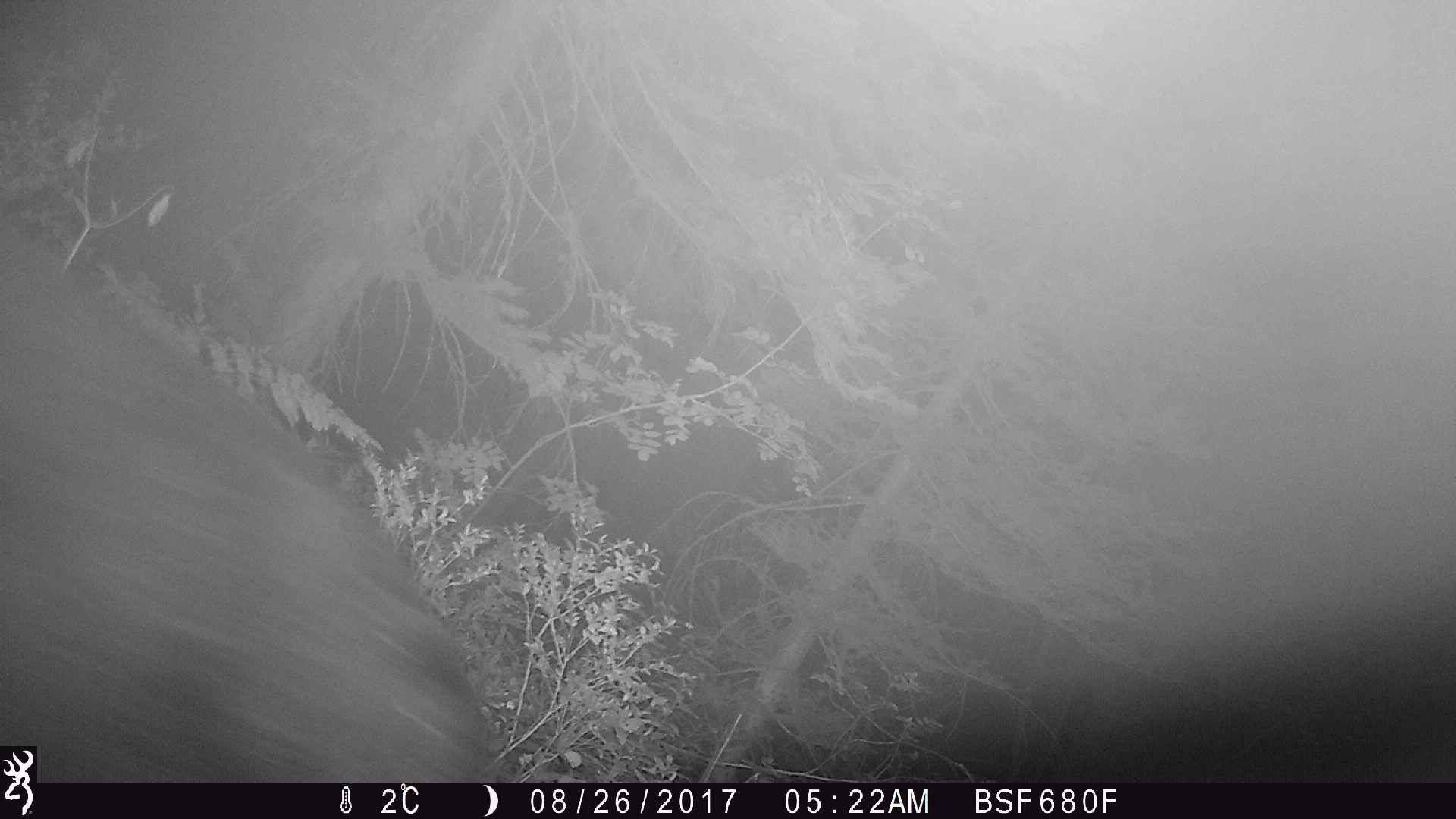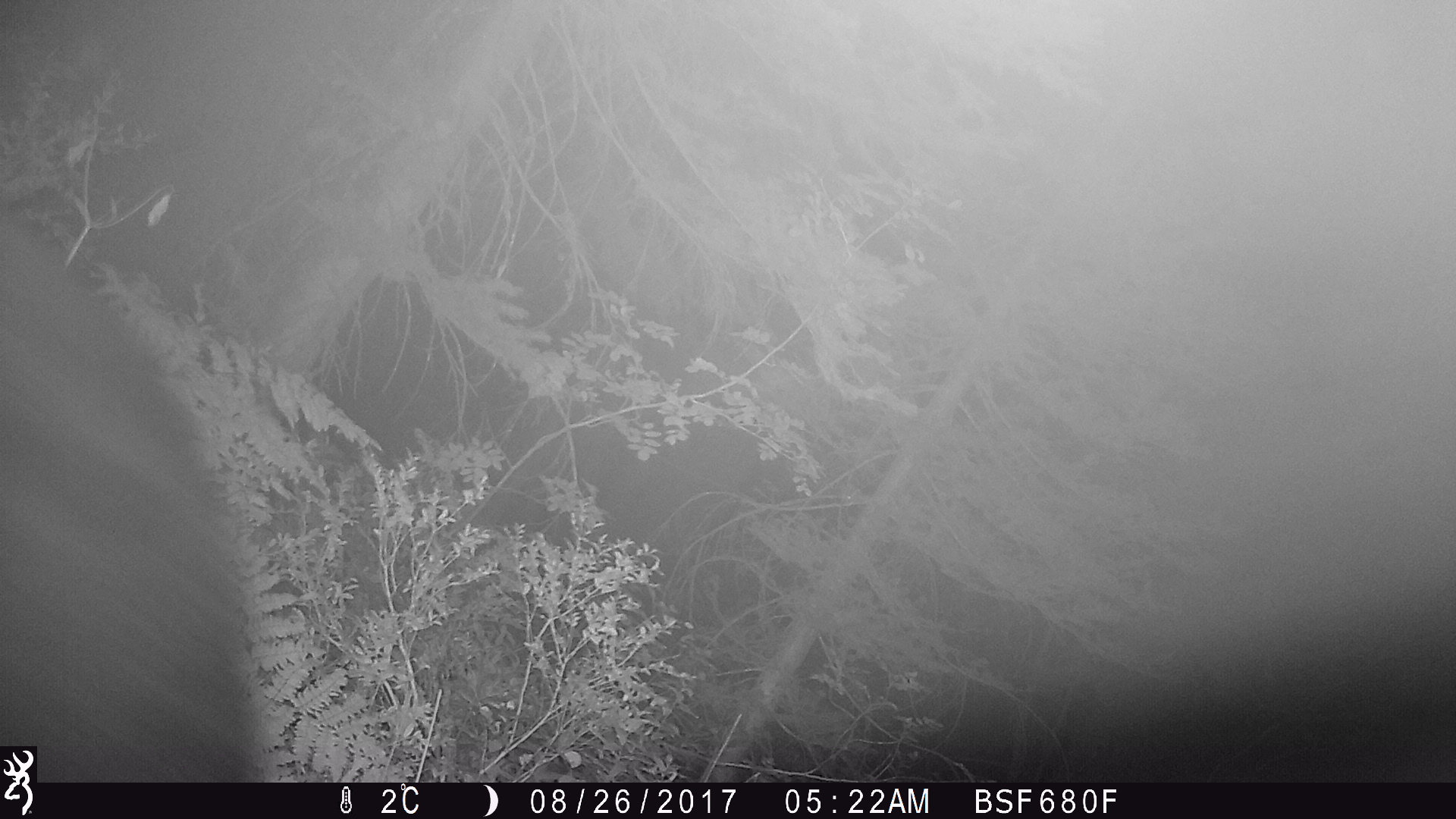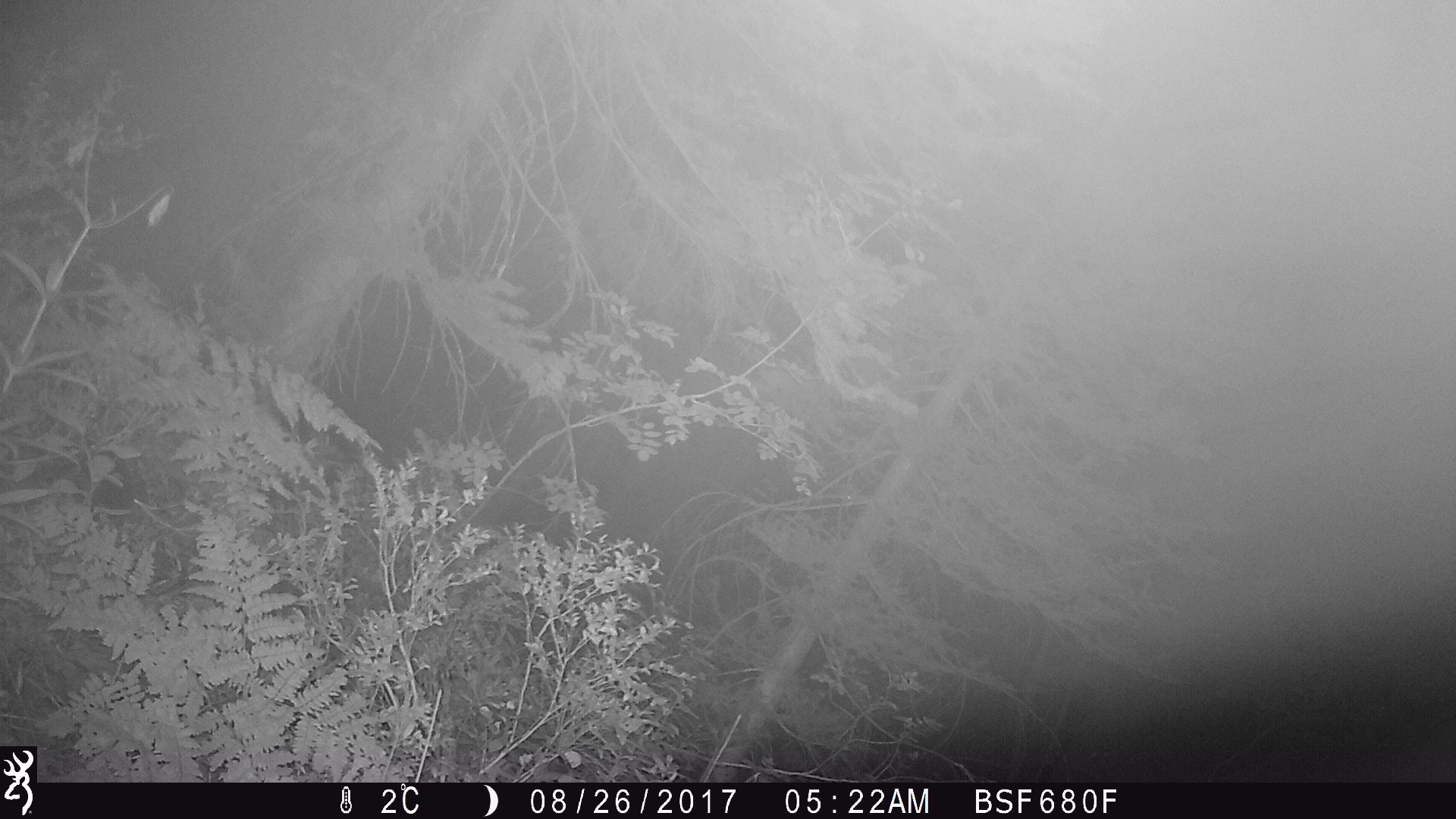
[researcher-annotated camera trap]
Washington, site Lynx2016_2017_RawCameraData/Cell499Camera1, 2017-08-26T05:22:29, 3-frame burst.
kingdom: Animalia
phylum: Chordata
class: Mammalia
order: Carnivora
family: Ursidae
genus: Ursus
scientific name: Ursus americanus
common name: american black bear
Ursus americanus (american black bear). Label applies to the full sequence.